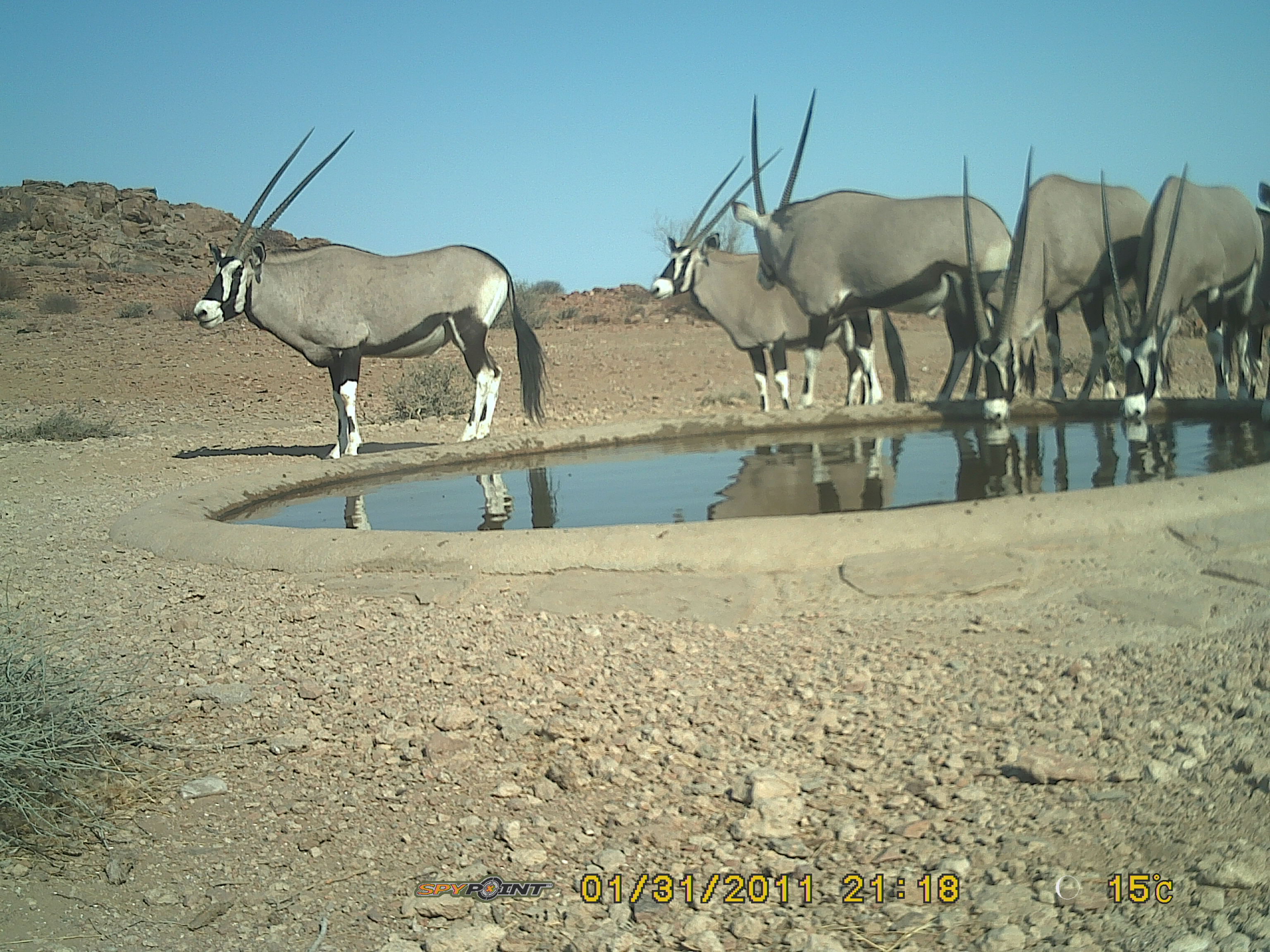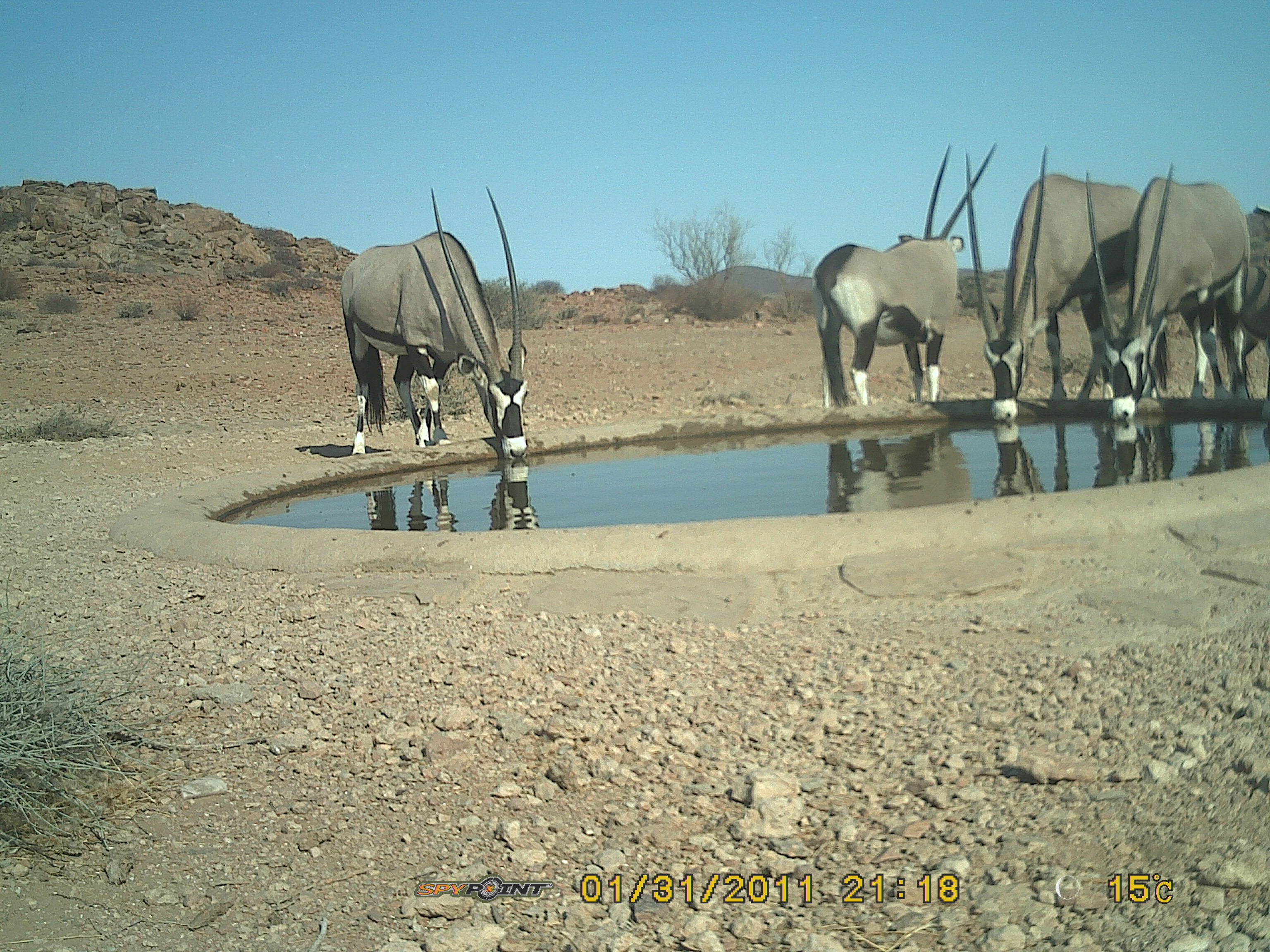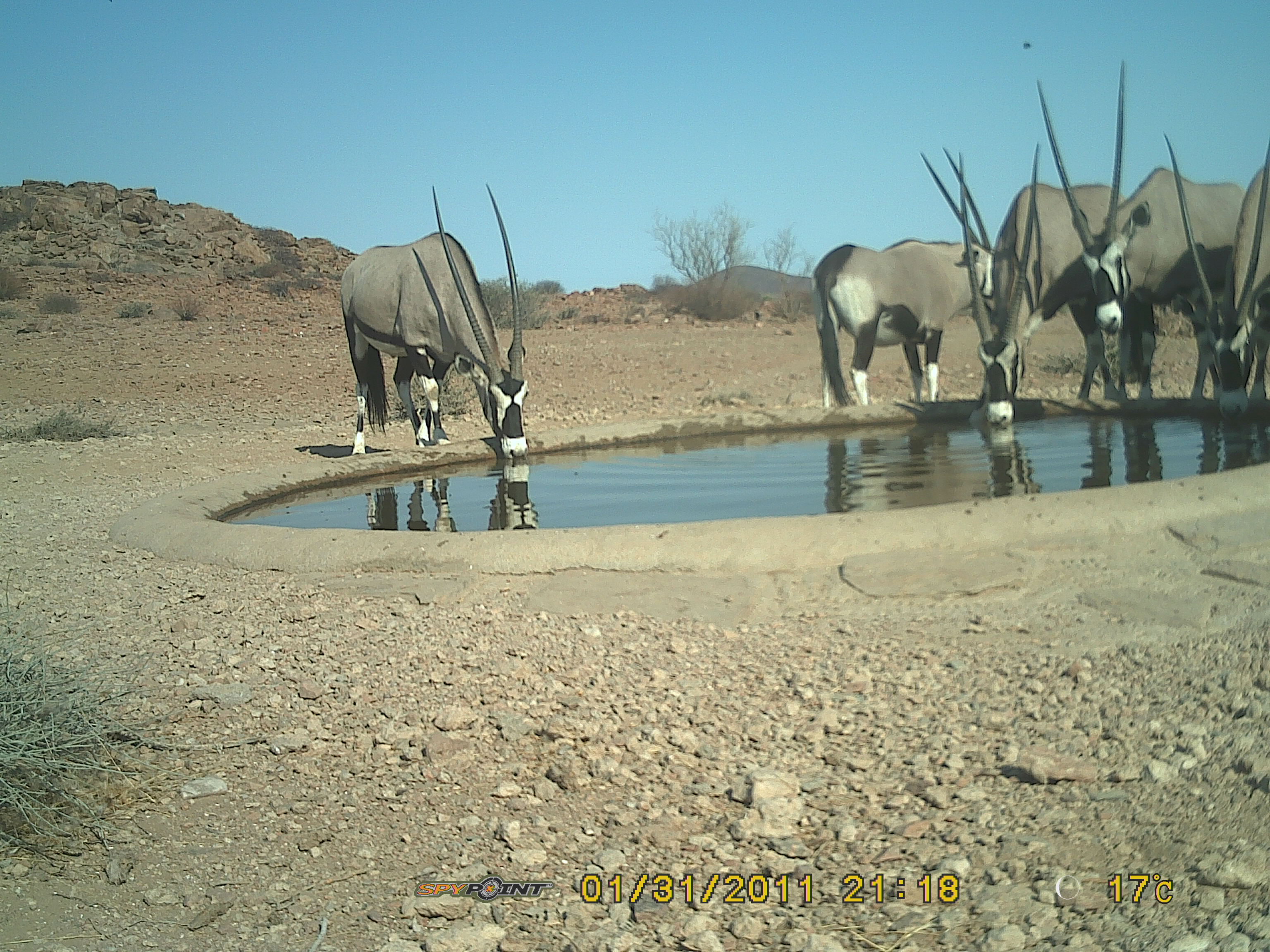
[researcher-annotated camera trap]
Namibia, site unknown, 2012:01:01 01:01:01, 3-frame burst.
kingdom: Animalia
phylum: Chordata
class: Mammalia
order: Artiodactyla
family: Bovidae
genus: Oryx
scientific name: Oryx gazella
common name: gemsbok